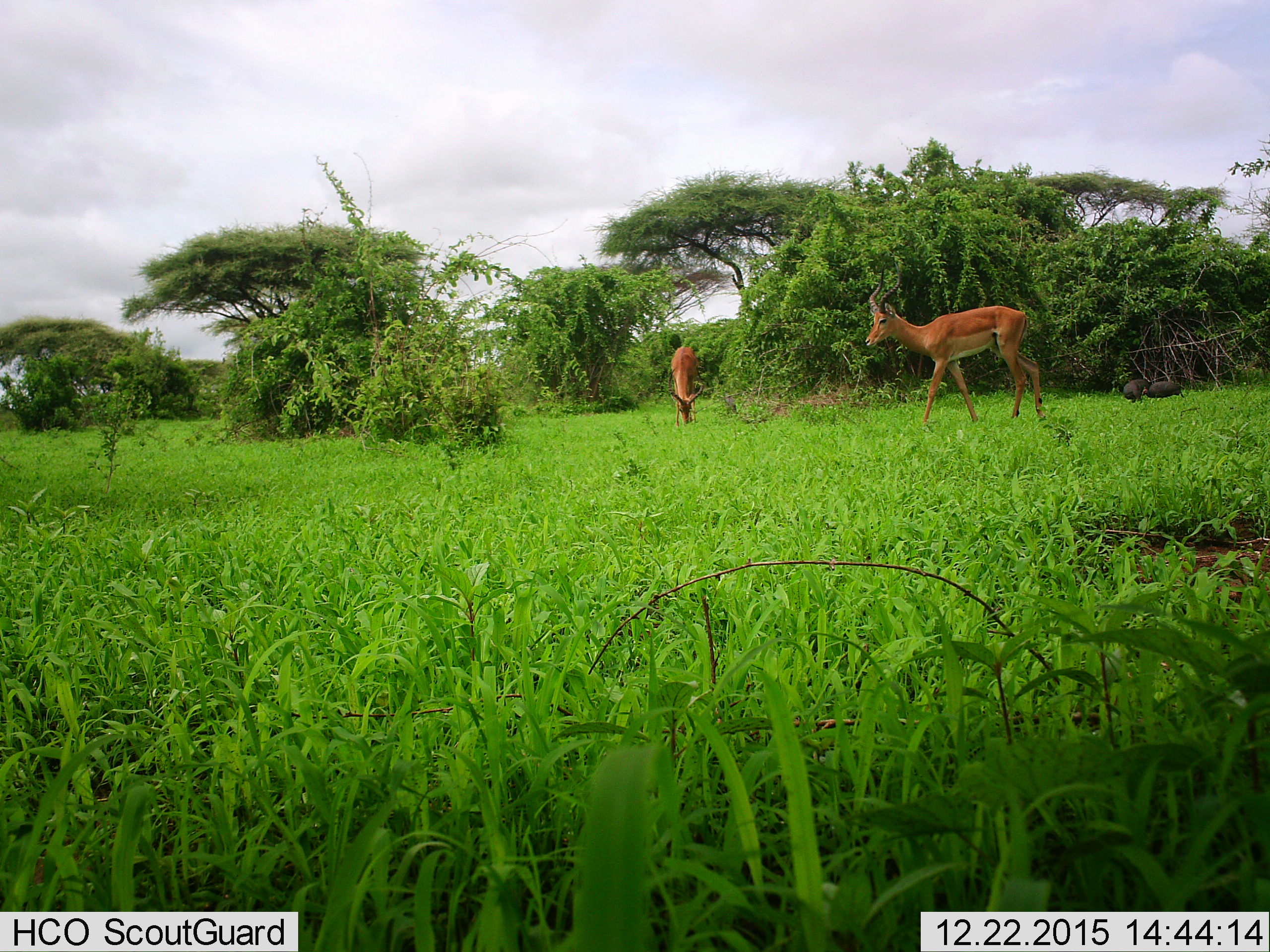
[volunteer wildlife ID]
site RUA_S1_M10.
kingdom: Animalia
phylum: Chordata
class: Aves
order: Galliformes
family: Numididae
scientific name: Numididae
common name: guineafowl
Guineafowl (Numididae), count 2. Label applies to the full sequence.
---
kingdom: Animalia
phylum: Chordata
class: Mammalia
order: Artiodactyla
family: Bovidae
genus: Aepyceros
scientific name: Aepyceros melampus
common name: impala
Impala (Aepyceros melampus), count 2. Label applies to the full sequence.